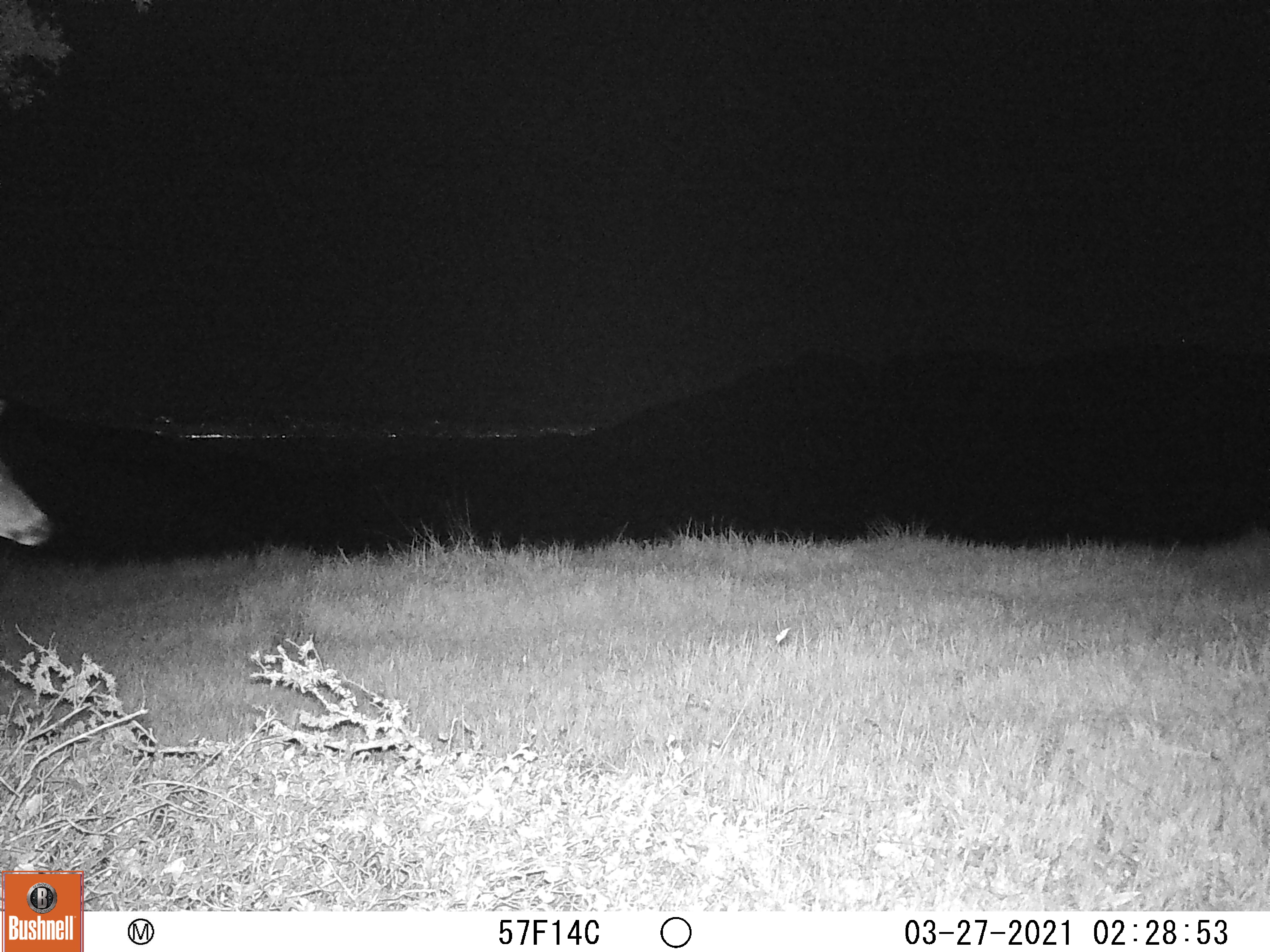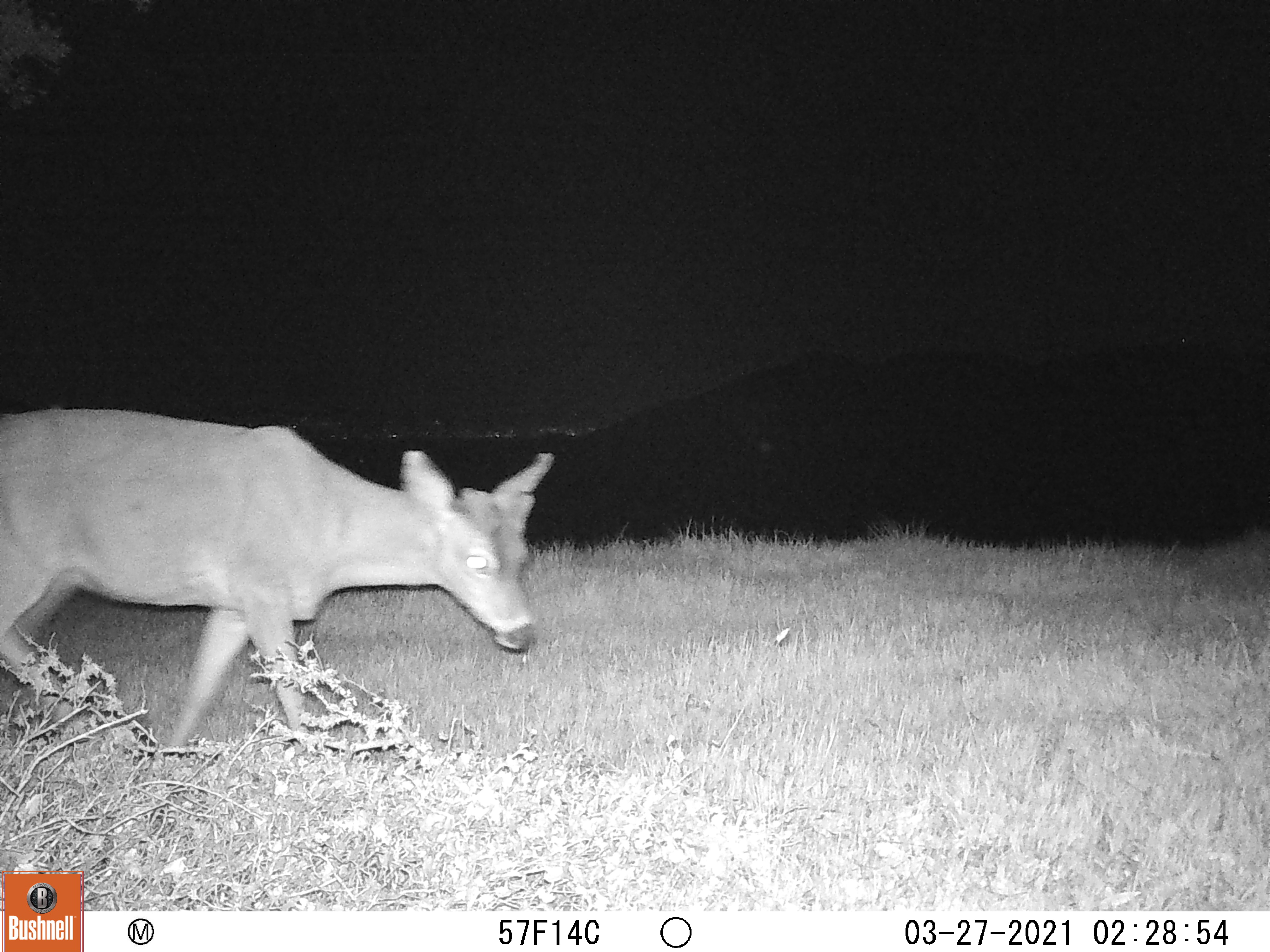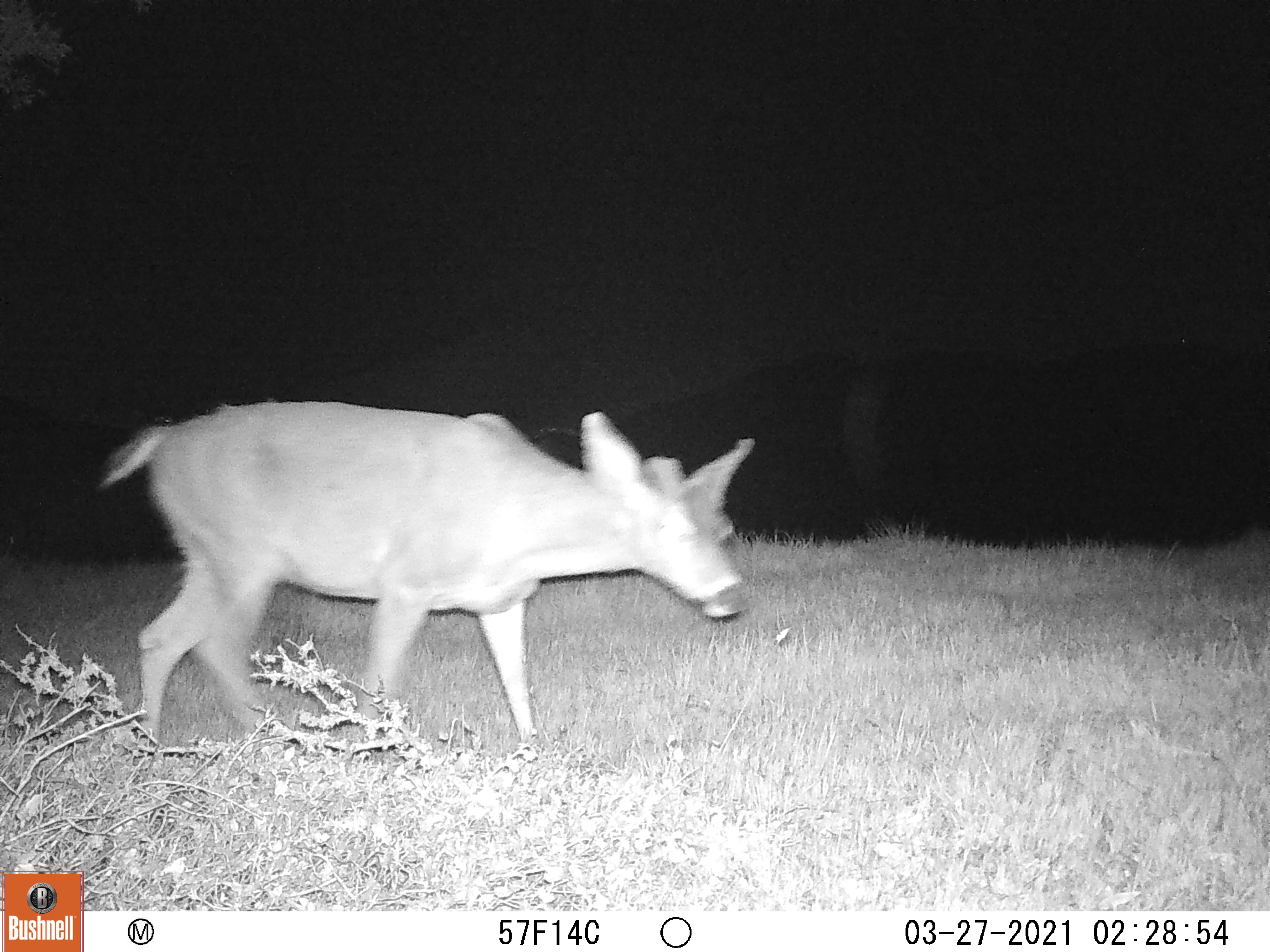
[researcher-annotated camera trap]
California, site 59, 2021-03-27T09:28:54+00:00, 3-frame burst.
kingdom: Animalia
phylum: Chordata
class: Mammalia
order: Artiodactyla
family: Cervidae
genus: Odocoileus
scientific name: Odocoileus hemionus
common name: mule deer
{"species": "mule deer (Odocoileus hemionus)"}